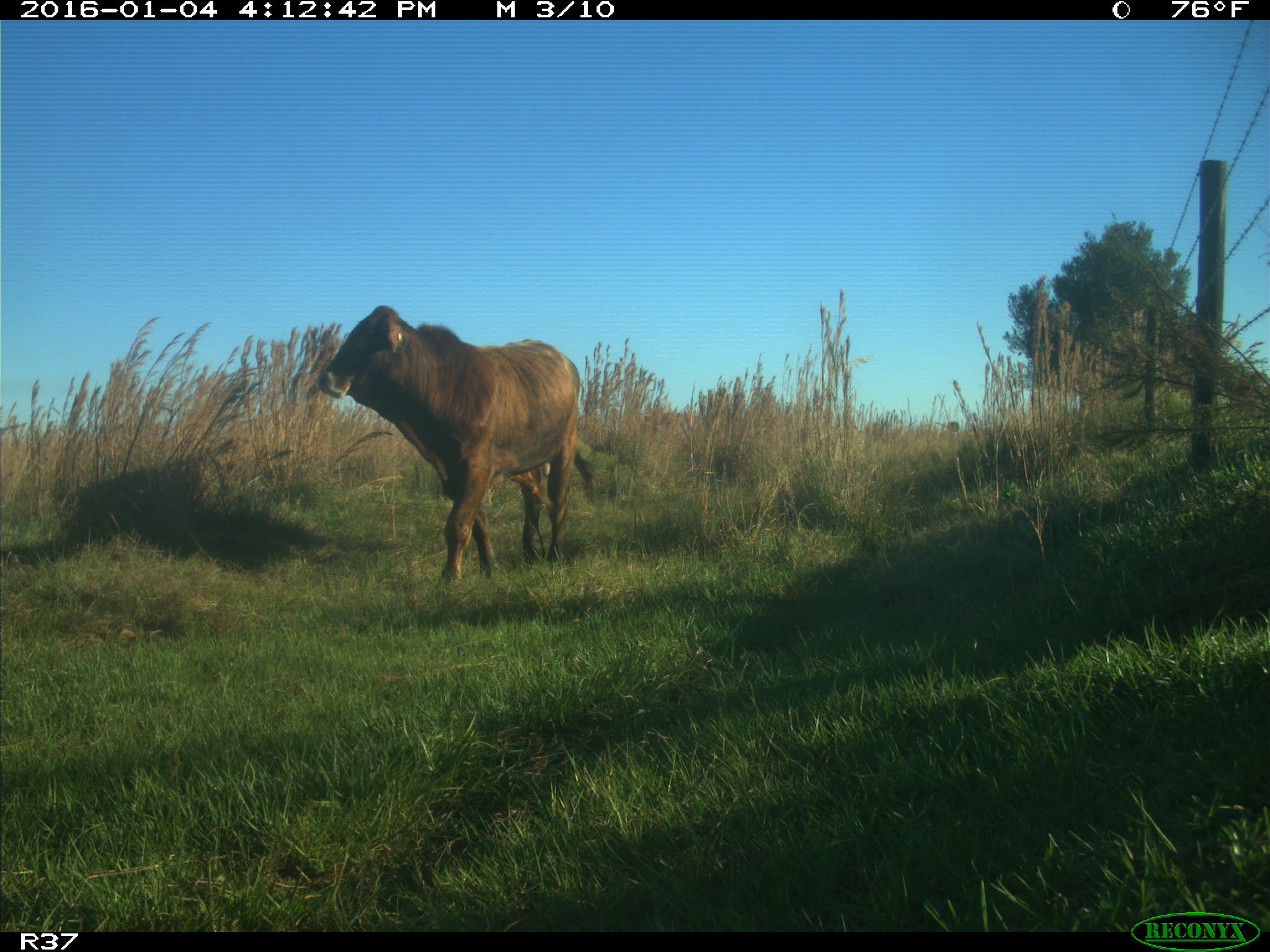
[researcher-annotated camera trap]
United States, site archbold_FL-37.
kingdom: Animalia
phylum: Chordata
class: Mammalia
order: Artiodactyla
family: Bovidae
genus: Bos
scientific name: Bos taurus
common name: domestic cow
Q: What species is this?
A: Bos taurus (domestic cow).